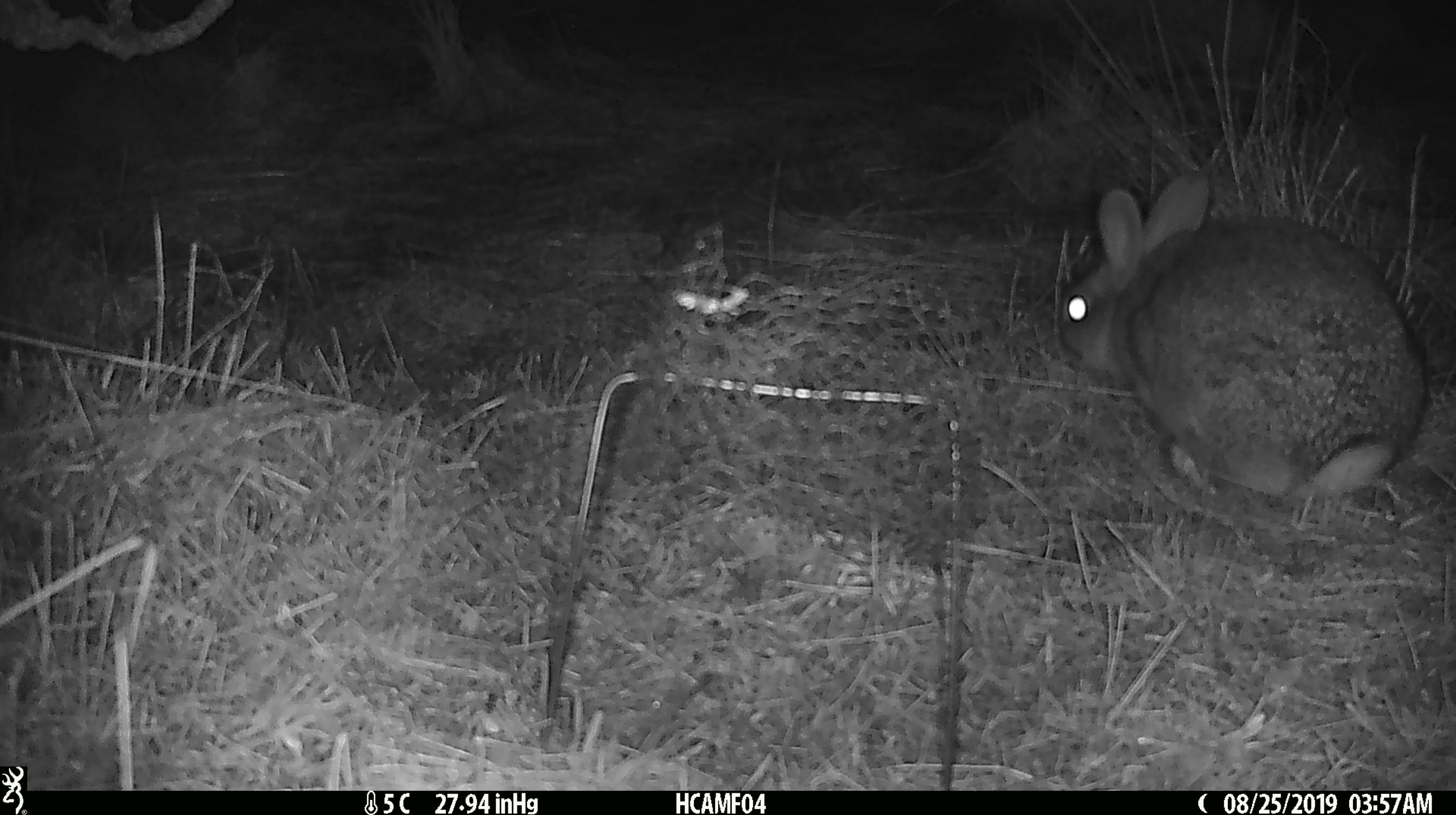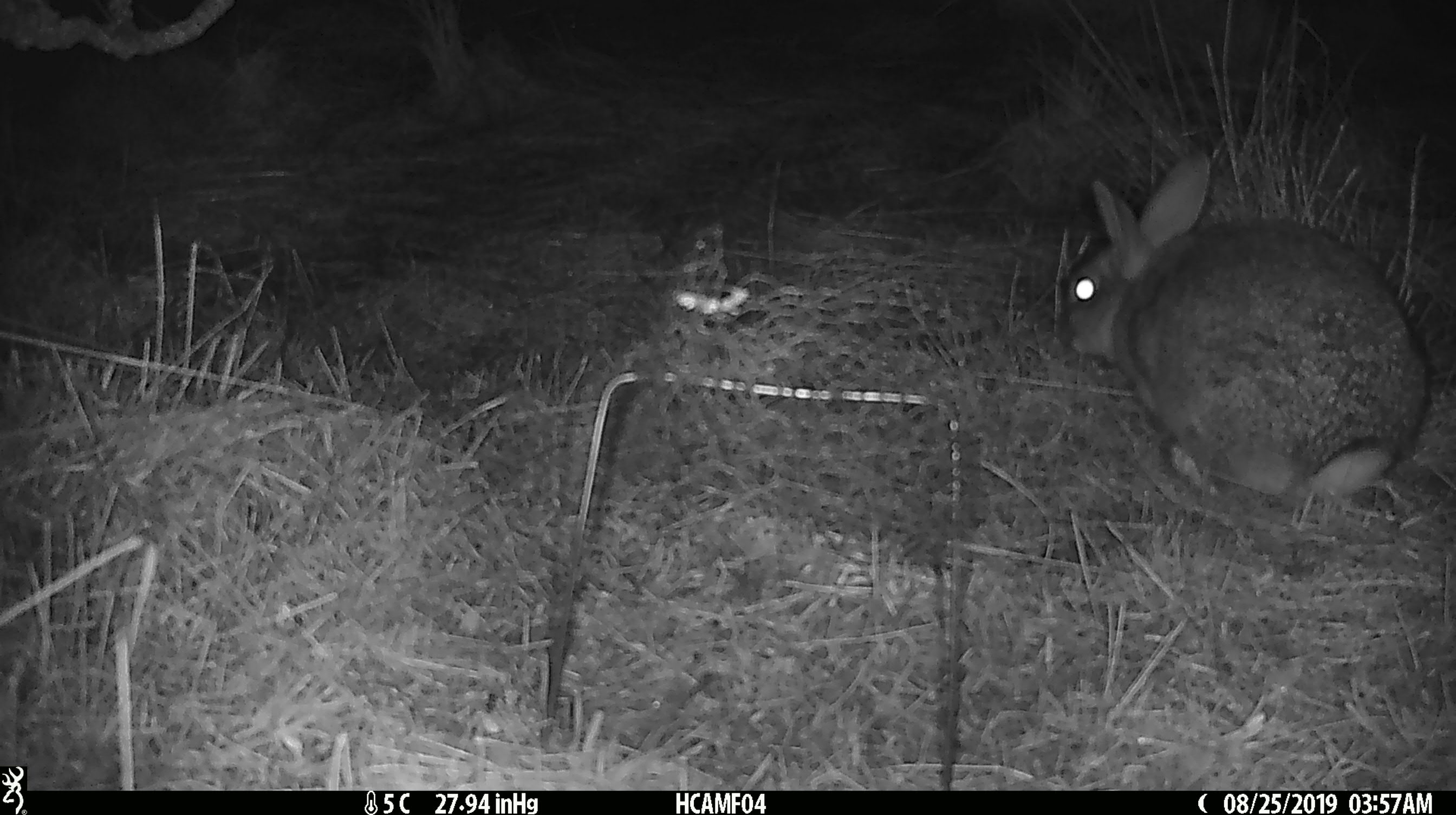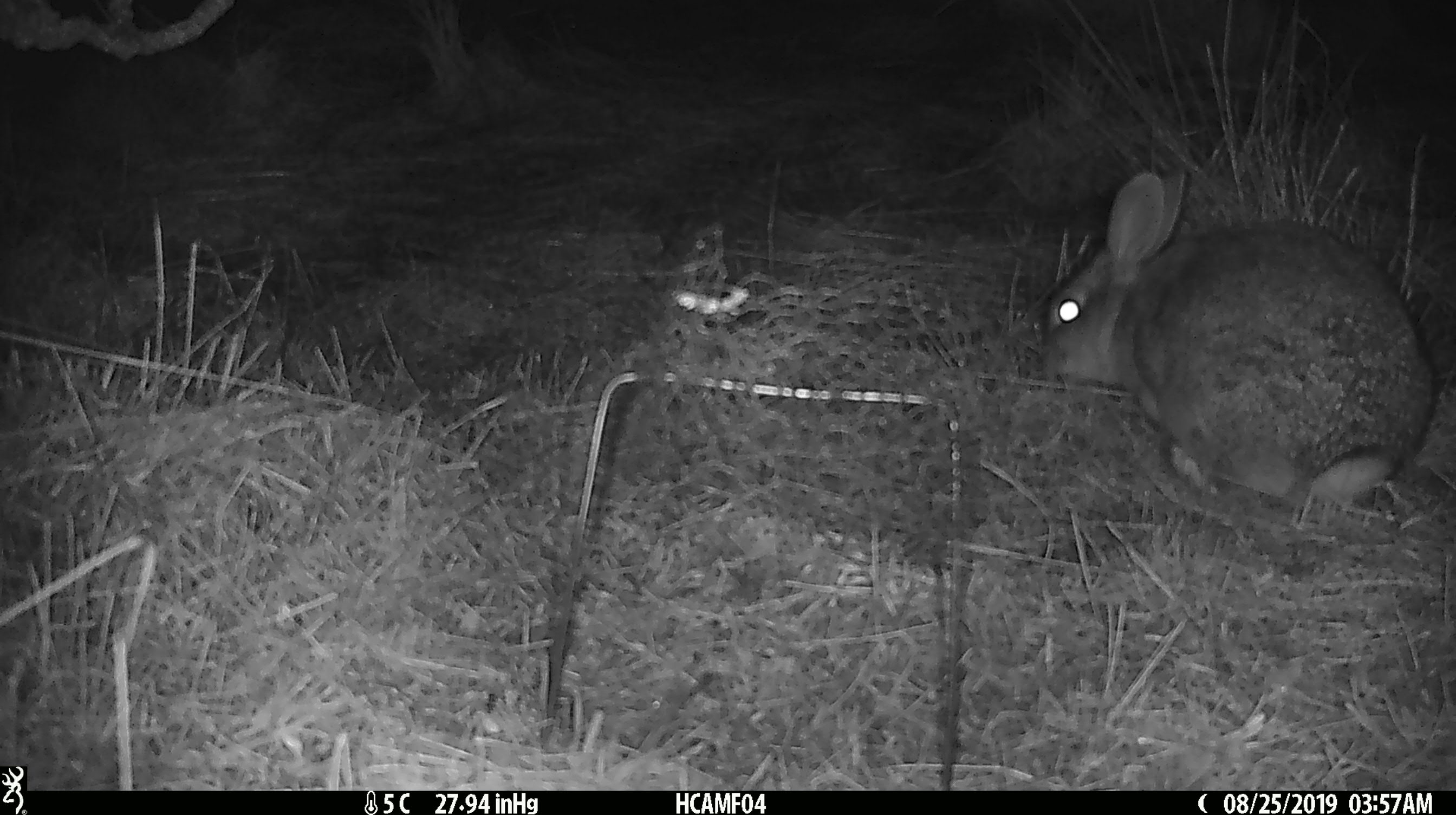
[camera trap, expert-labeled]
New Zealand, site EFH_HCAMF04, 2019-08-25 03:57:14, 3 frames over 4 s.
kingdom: Animalia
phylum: Chordata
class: Mammalia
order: Lagomorpha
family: Leporidae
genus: Lepus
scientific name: Lepus europaeus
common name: brown hare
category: hare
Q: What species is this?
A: Hare (brown hare) (Lepus europaeus).